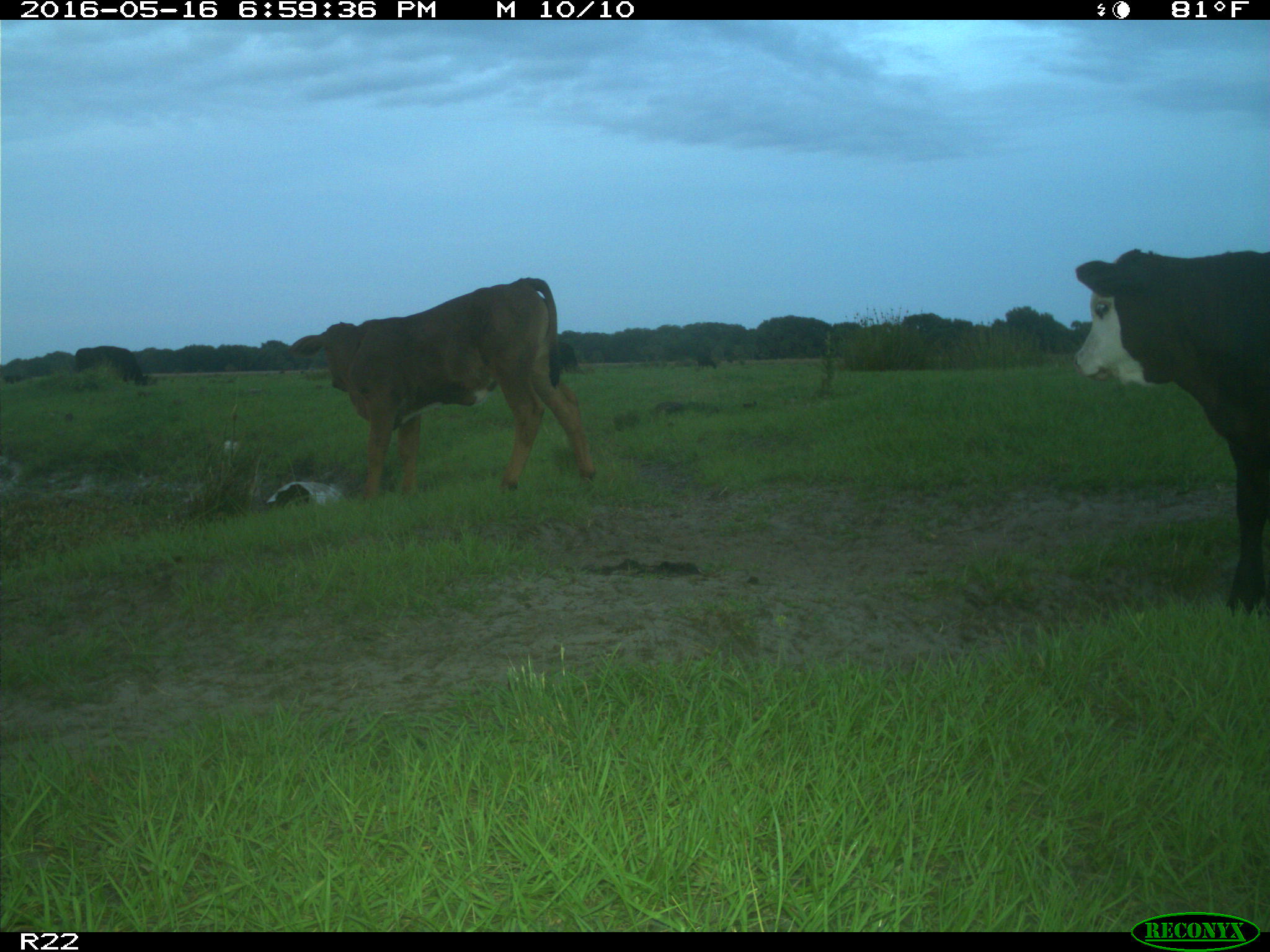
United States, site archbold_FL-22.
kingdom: Animalia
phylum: Chordata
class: Mammalia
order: Artiodactyla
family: Bovidae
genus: Bos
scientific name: Bos taurus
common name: domestic cow